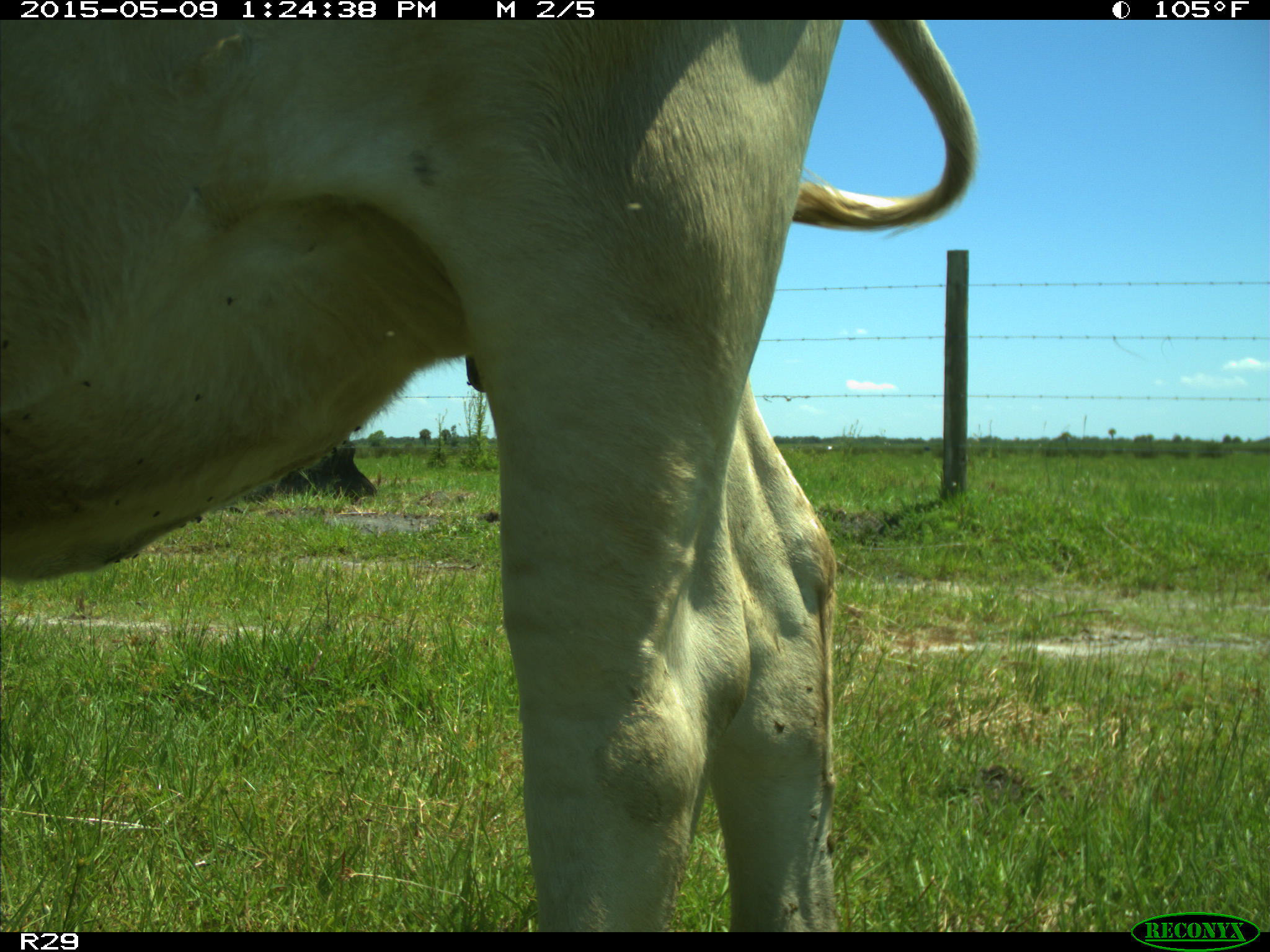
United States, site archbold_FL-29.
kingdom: Animalia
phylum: Chordata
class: Mammalia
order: Artiodactyla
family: Bovidae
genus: Bos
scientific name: Bos taurus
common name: domestic cow